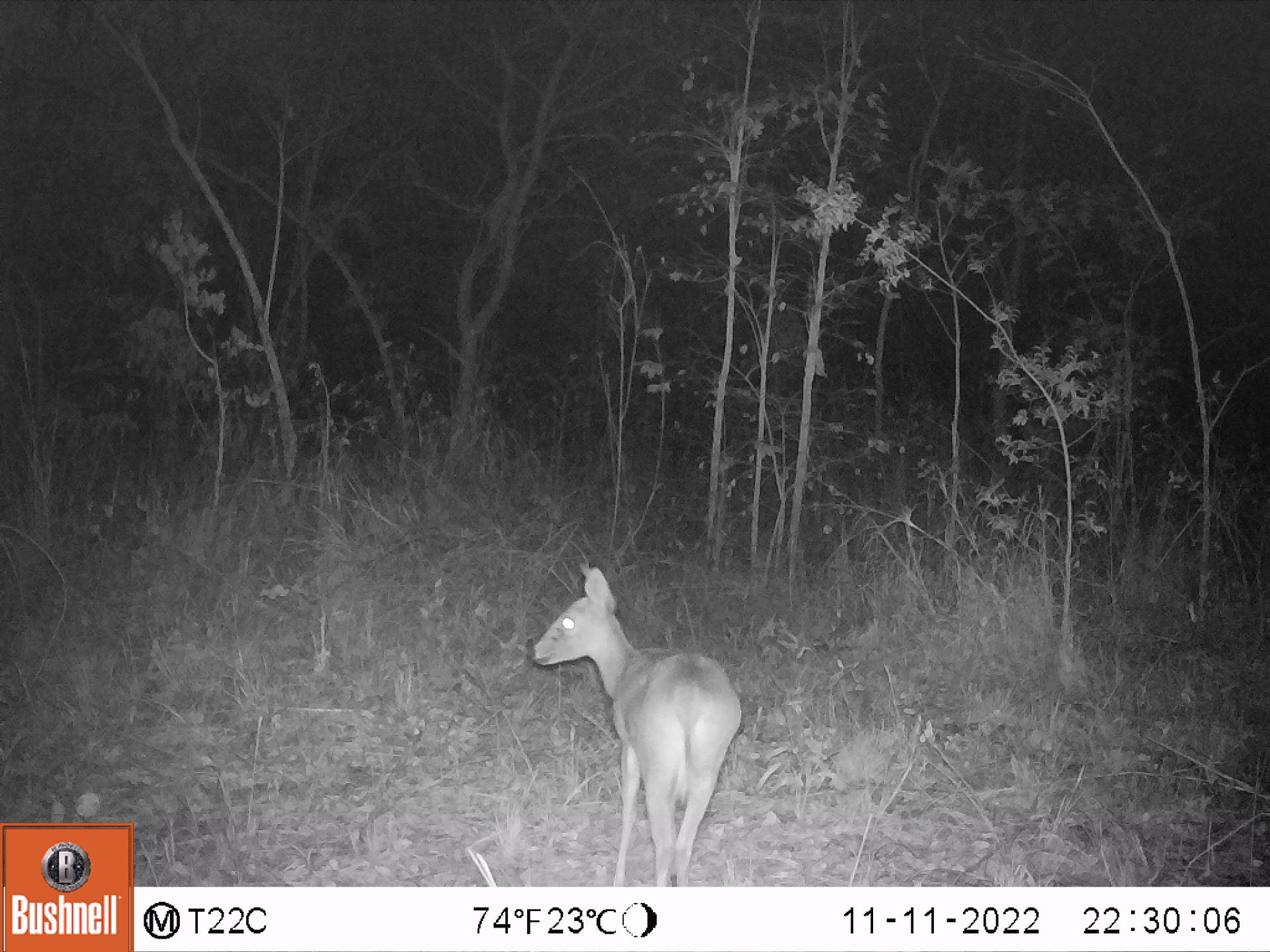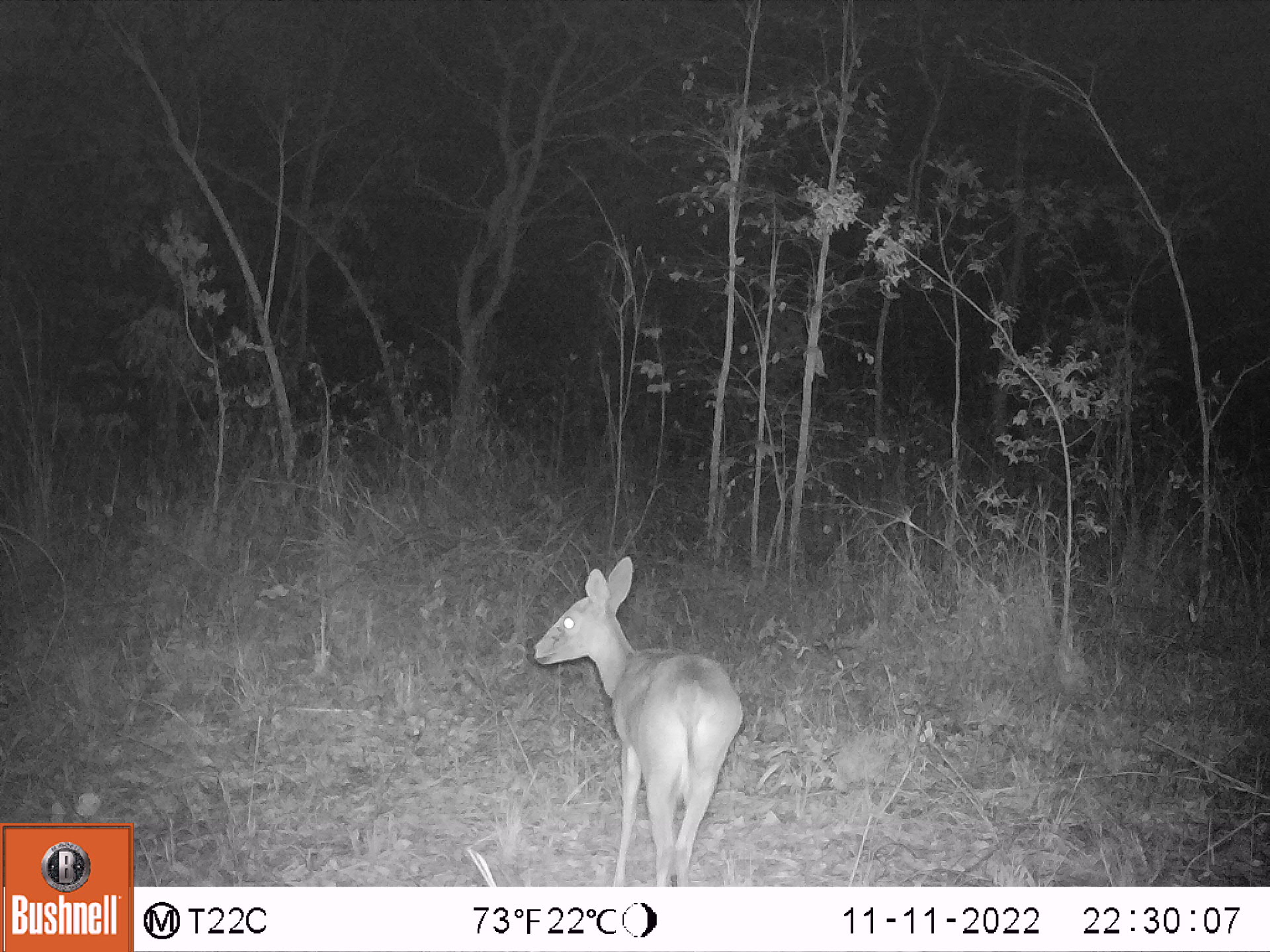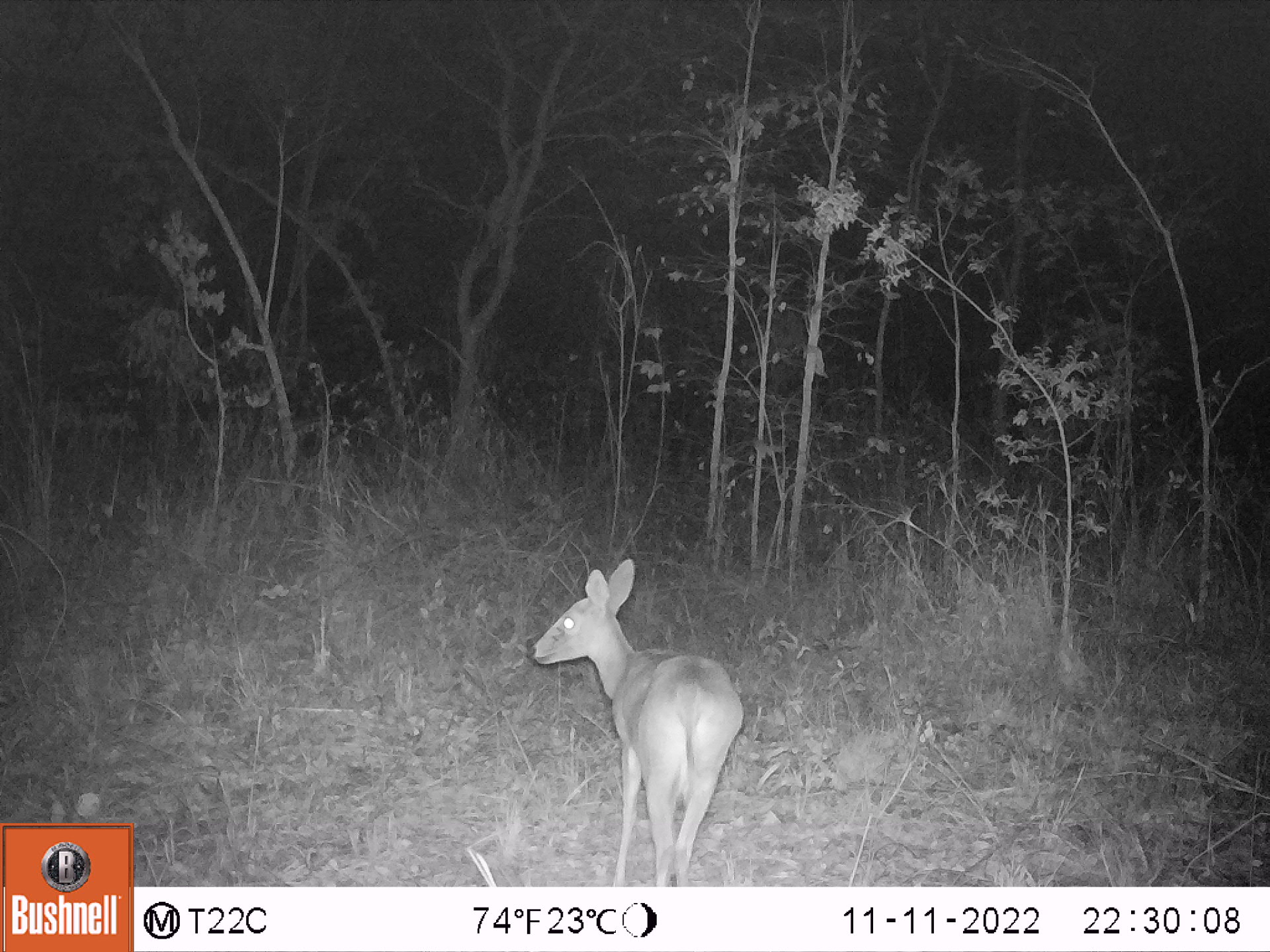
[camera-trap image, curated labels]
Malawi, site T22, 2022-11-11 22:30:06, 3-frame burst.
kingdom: Animalia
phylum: Chordata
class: Mammalia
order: Artiodactyla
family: Bovidae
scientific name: Antilopinae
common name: small antelope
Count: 1.